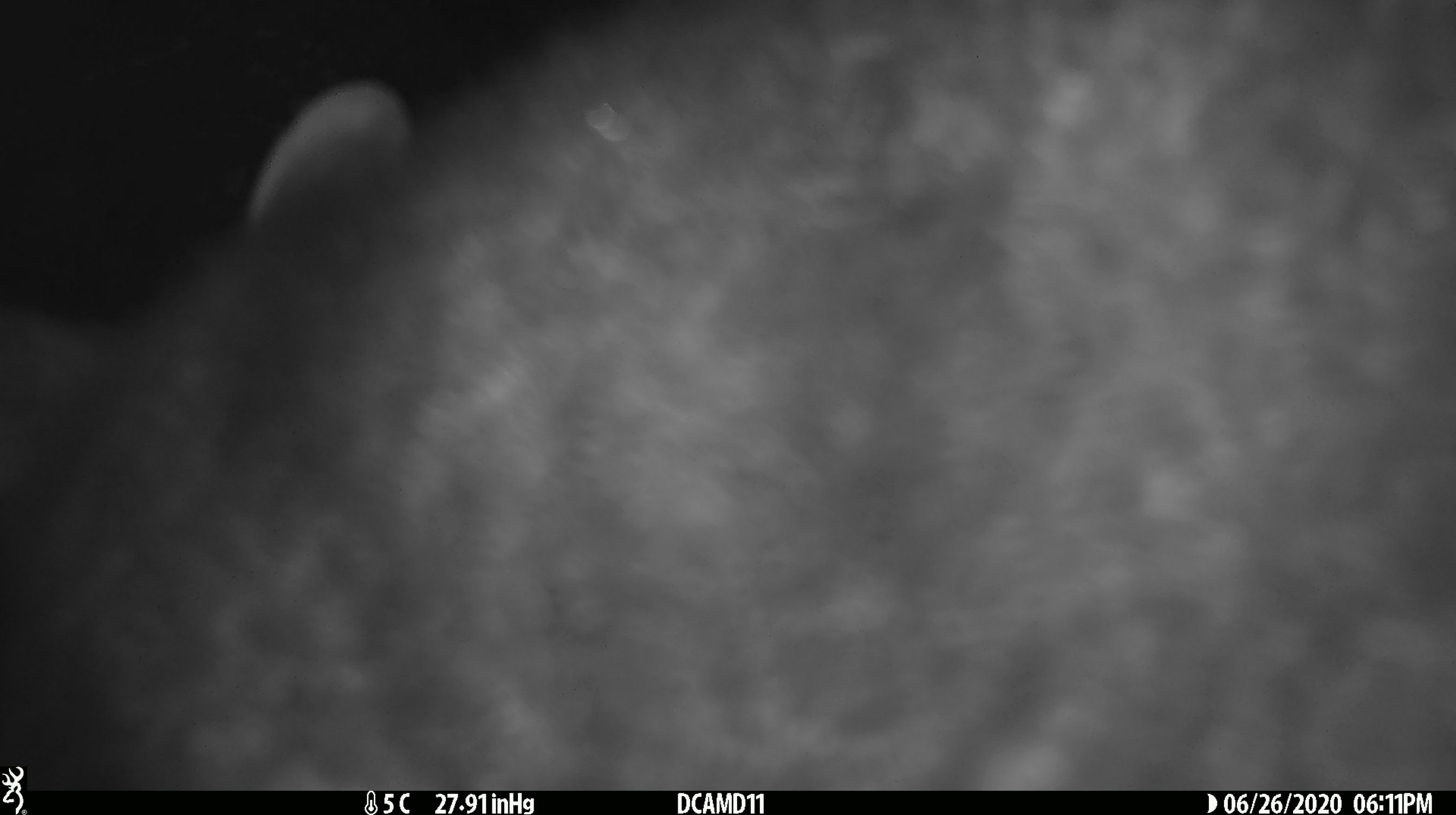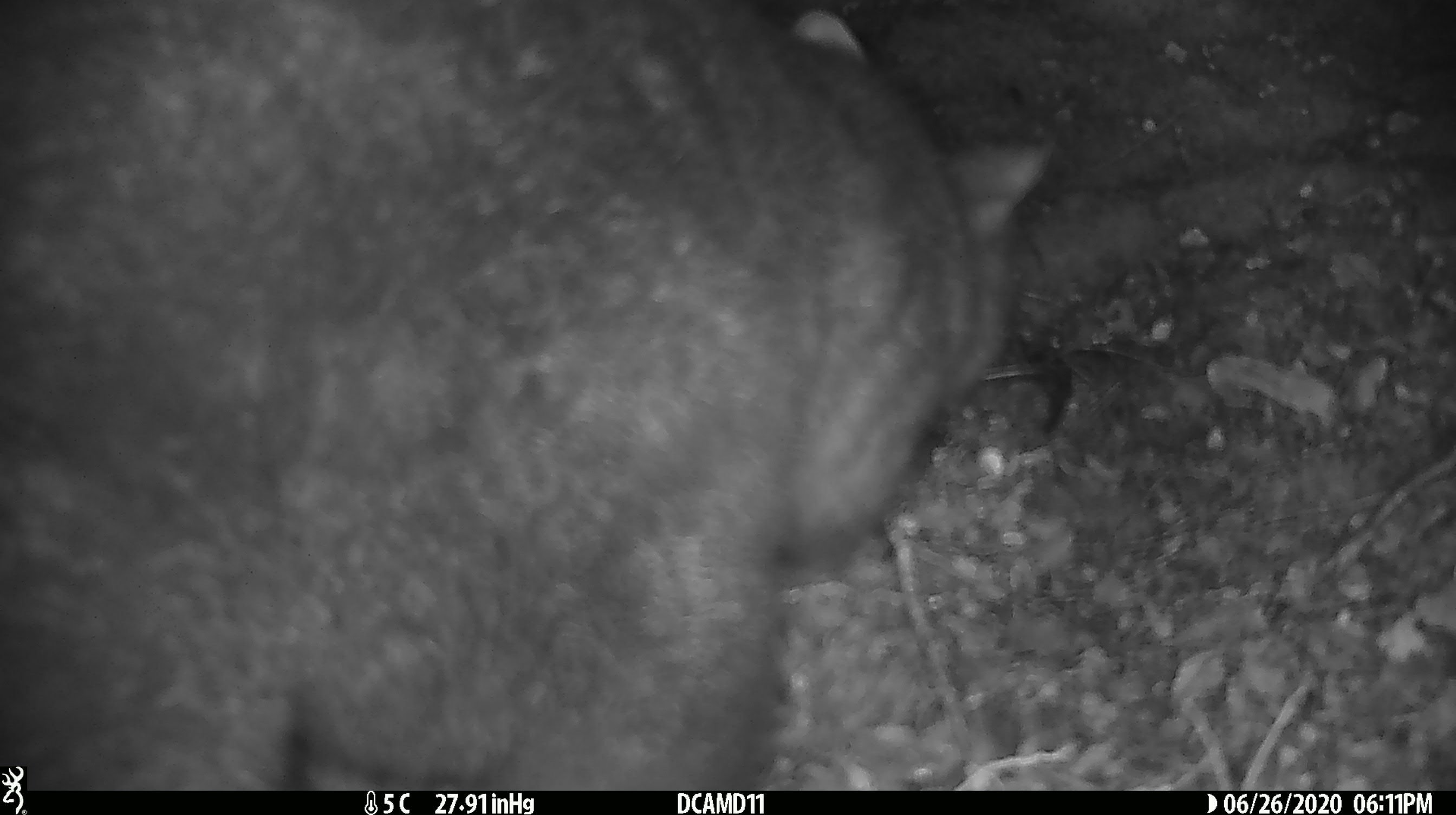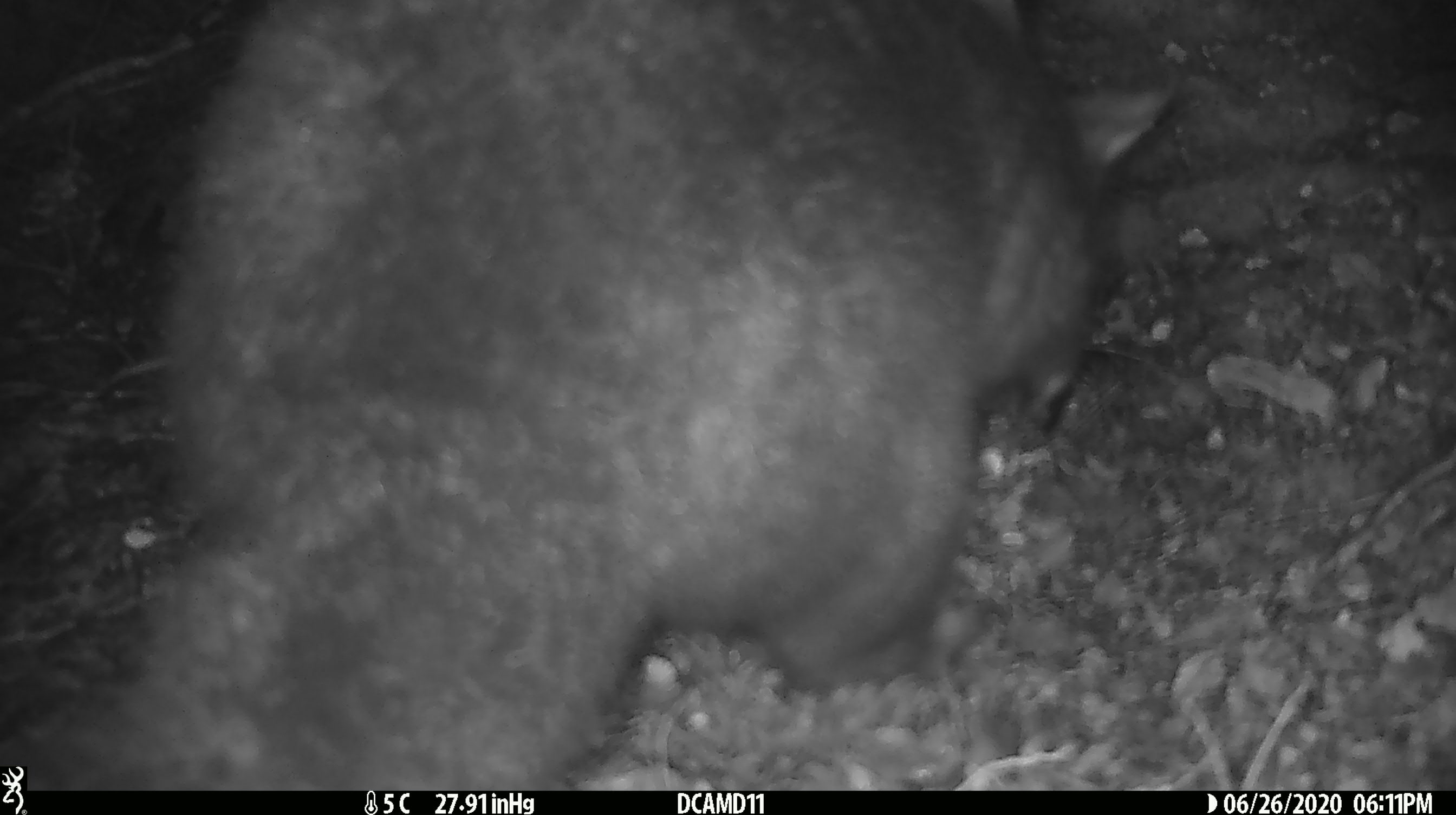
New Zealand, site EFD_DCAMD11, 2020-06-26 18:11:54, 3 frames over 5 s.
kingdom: Animalia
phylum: Chordata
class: Mammalia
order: Diprotodontia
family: Phalangeridae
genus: Trichosurus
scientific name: Trichosurus vulpecula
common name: common brushtail possum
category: possum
Possum (common brushtail possum) (Trichosurus vulpecula).